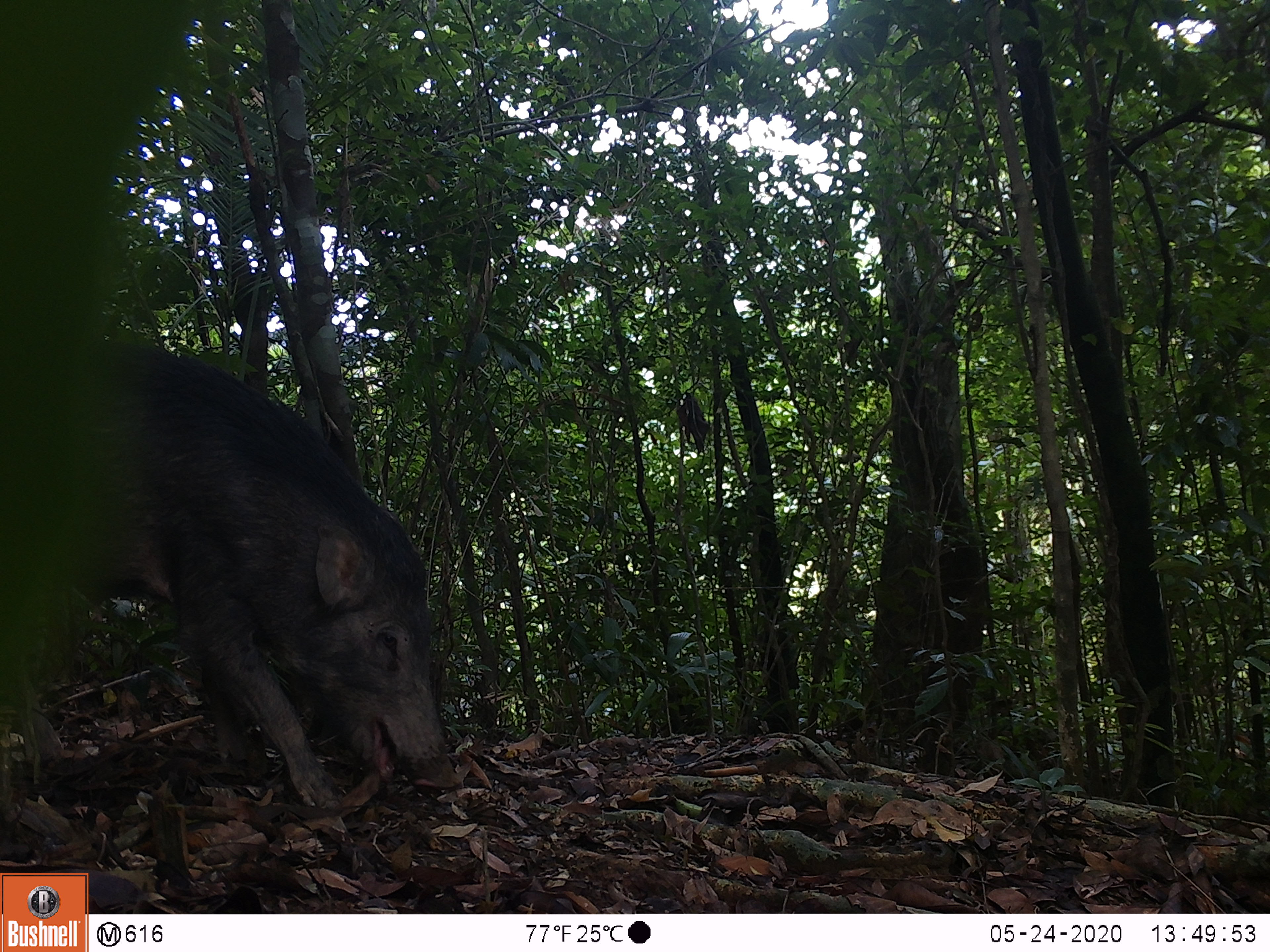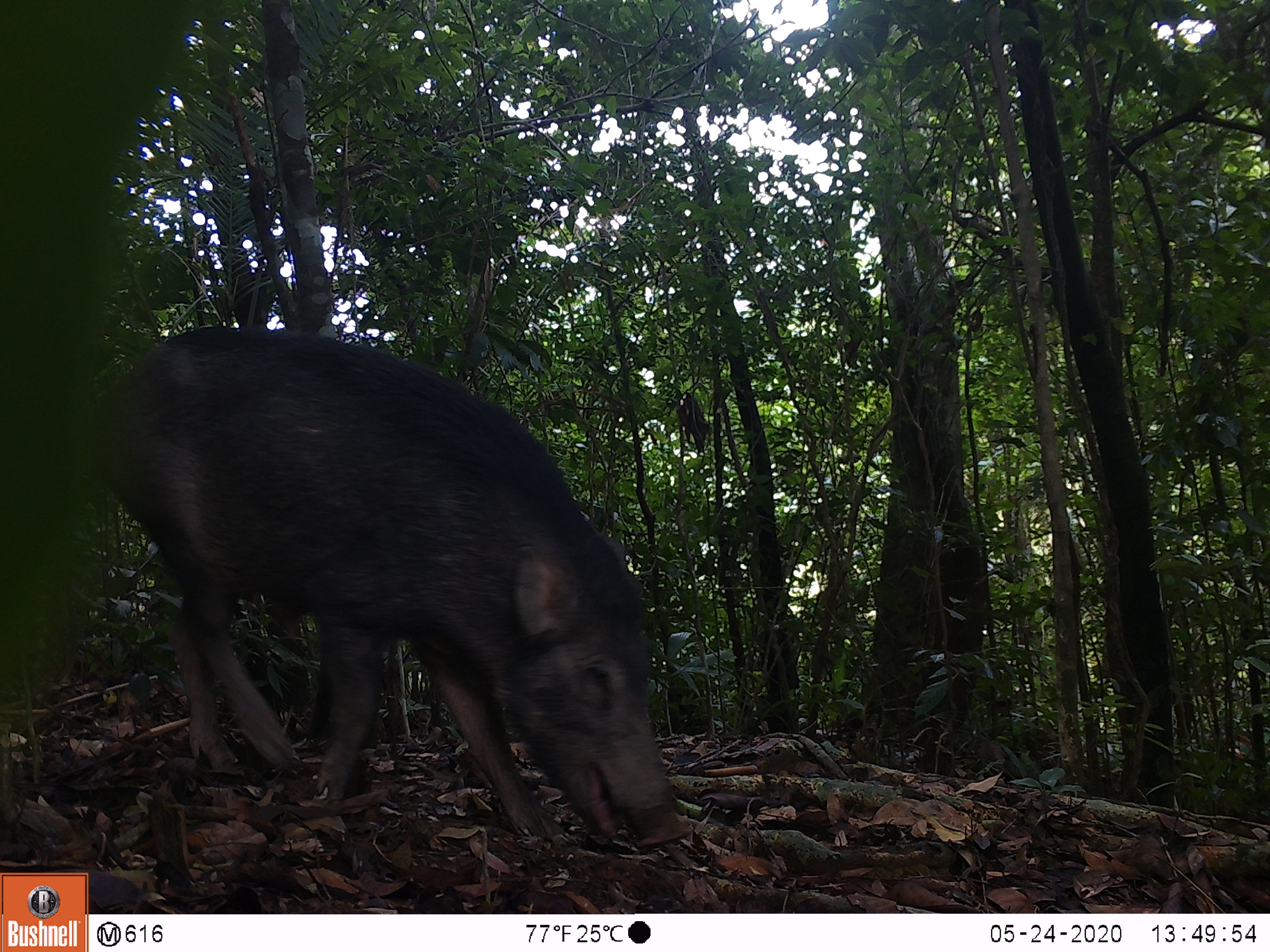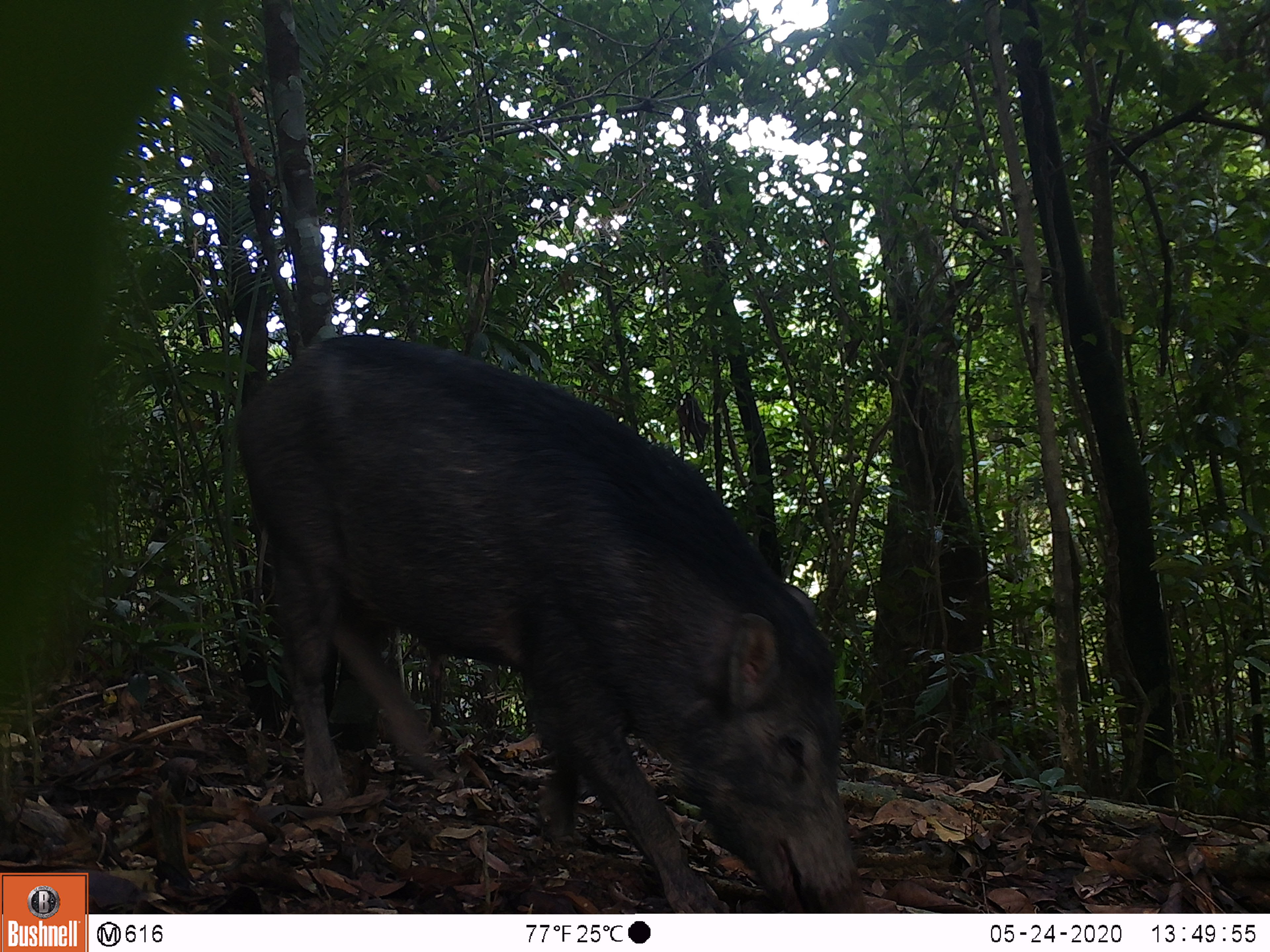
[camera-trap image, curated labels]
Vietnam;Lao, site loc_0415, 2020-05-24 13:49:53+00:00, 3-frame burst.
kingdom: Animalia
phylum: Chordata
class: Mammalia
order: Artiodactyla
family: Suidae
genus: Sus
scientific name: Sus scrofa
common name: eurasian wild pig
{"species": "eurasian wild pig (Sus scrofa)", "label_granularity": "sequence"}